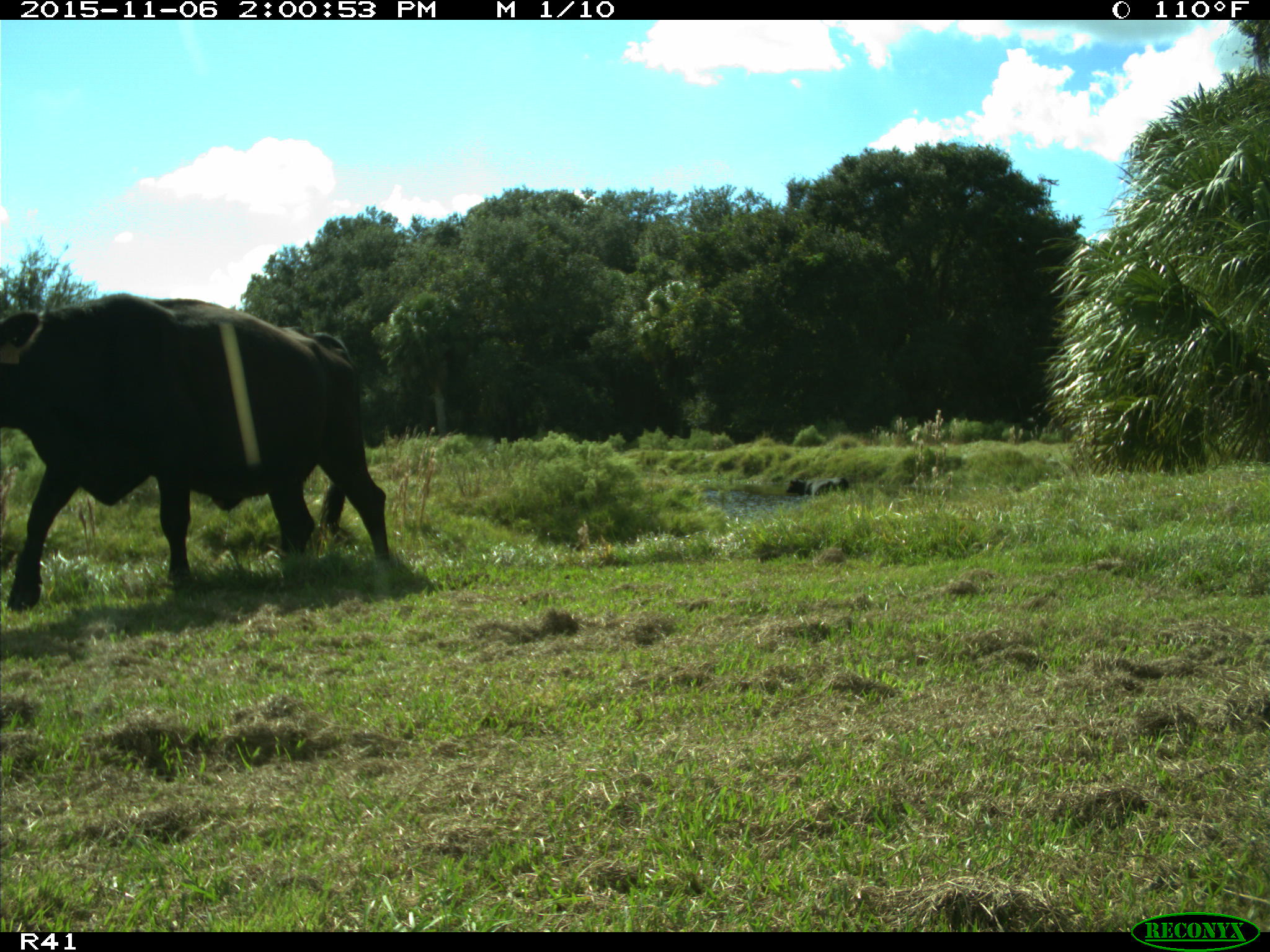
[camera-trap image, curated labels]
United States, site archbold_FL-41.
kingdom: Animalia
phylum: Chordata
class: Mammalia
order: Artiodactyla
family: Bovidae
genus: Bos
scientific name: Bos taurus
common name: domestic cow